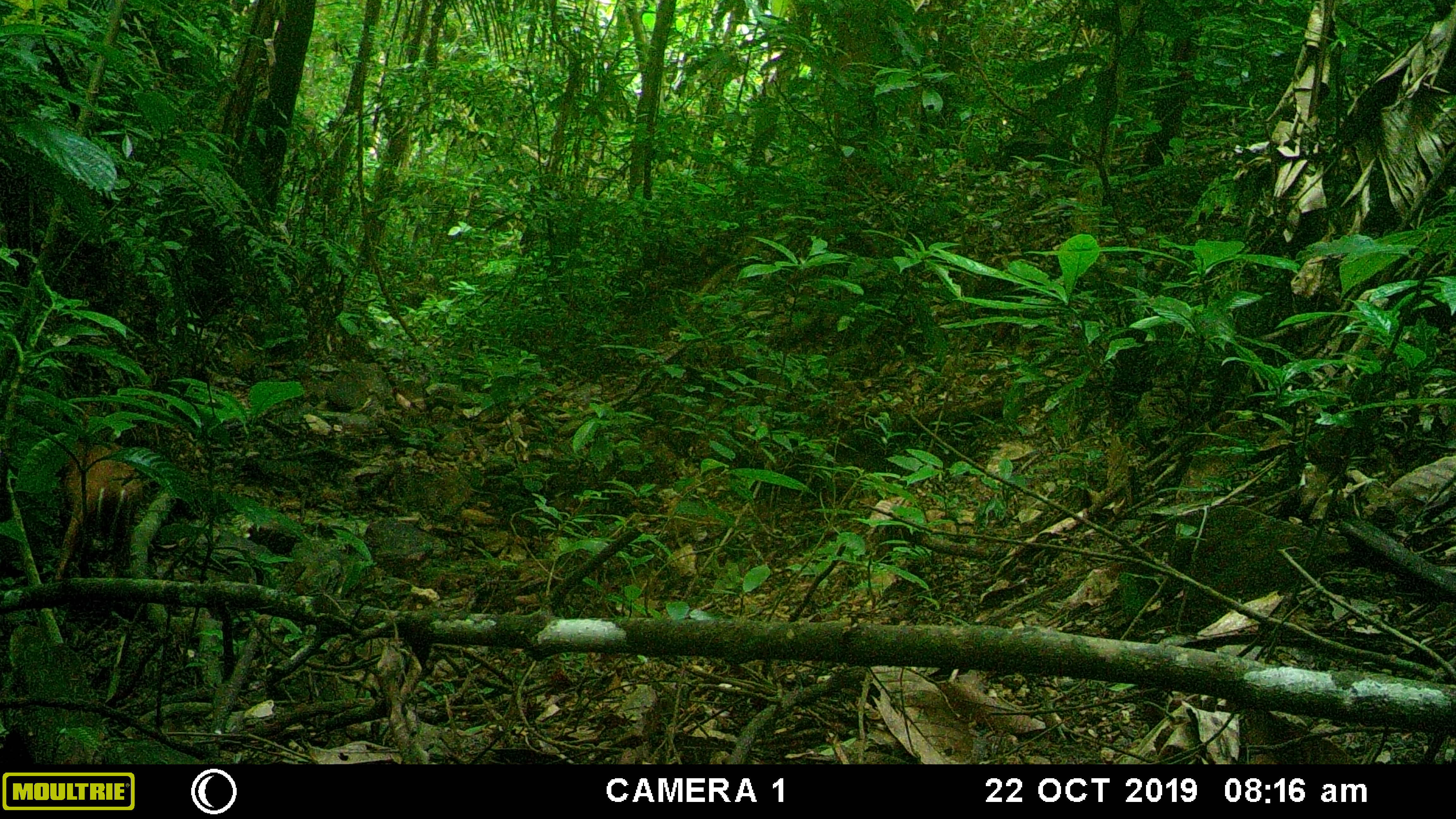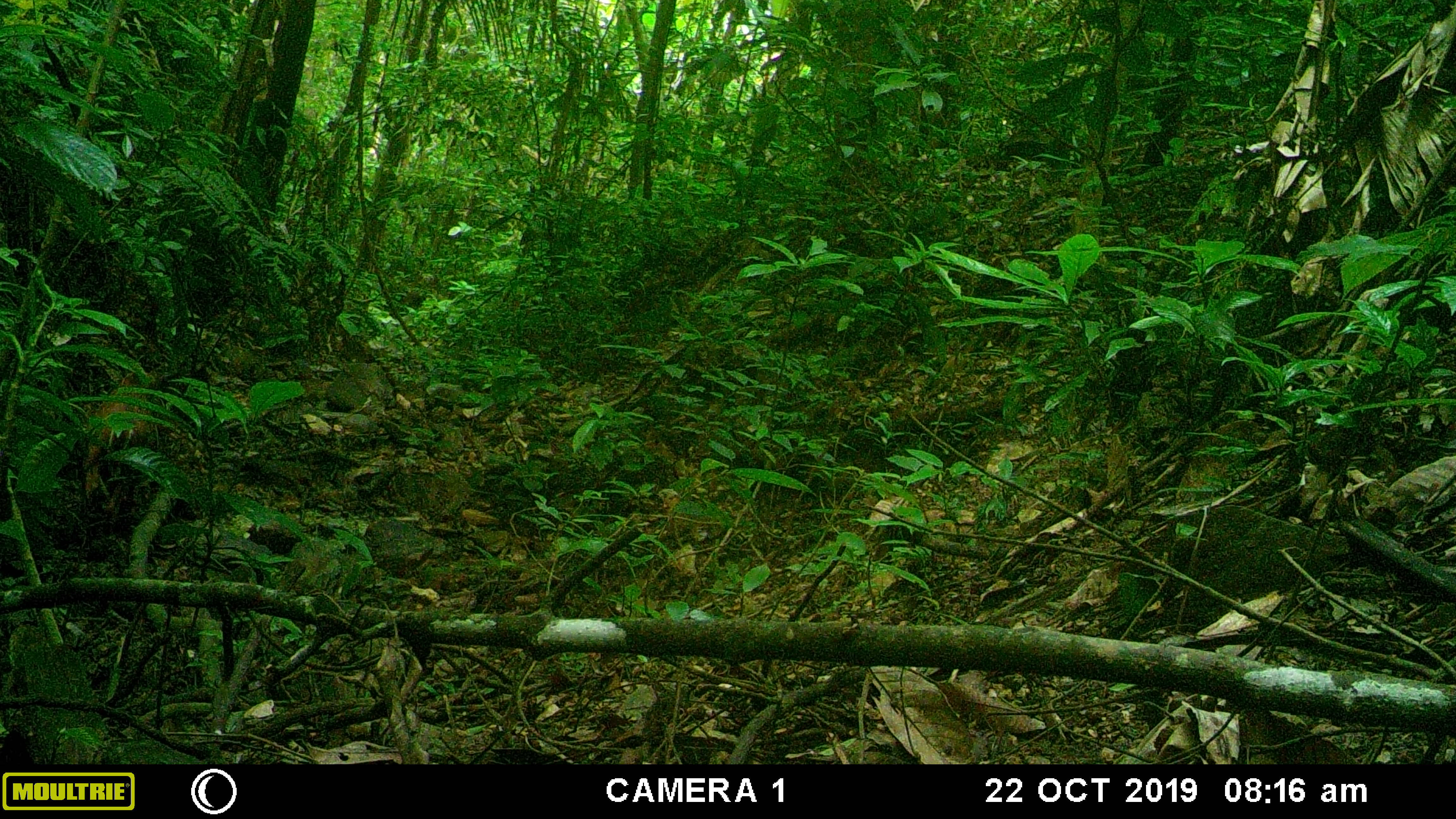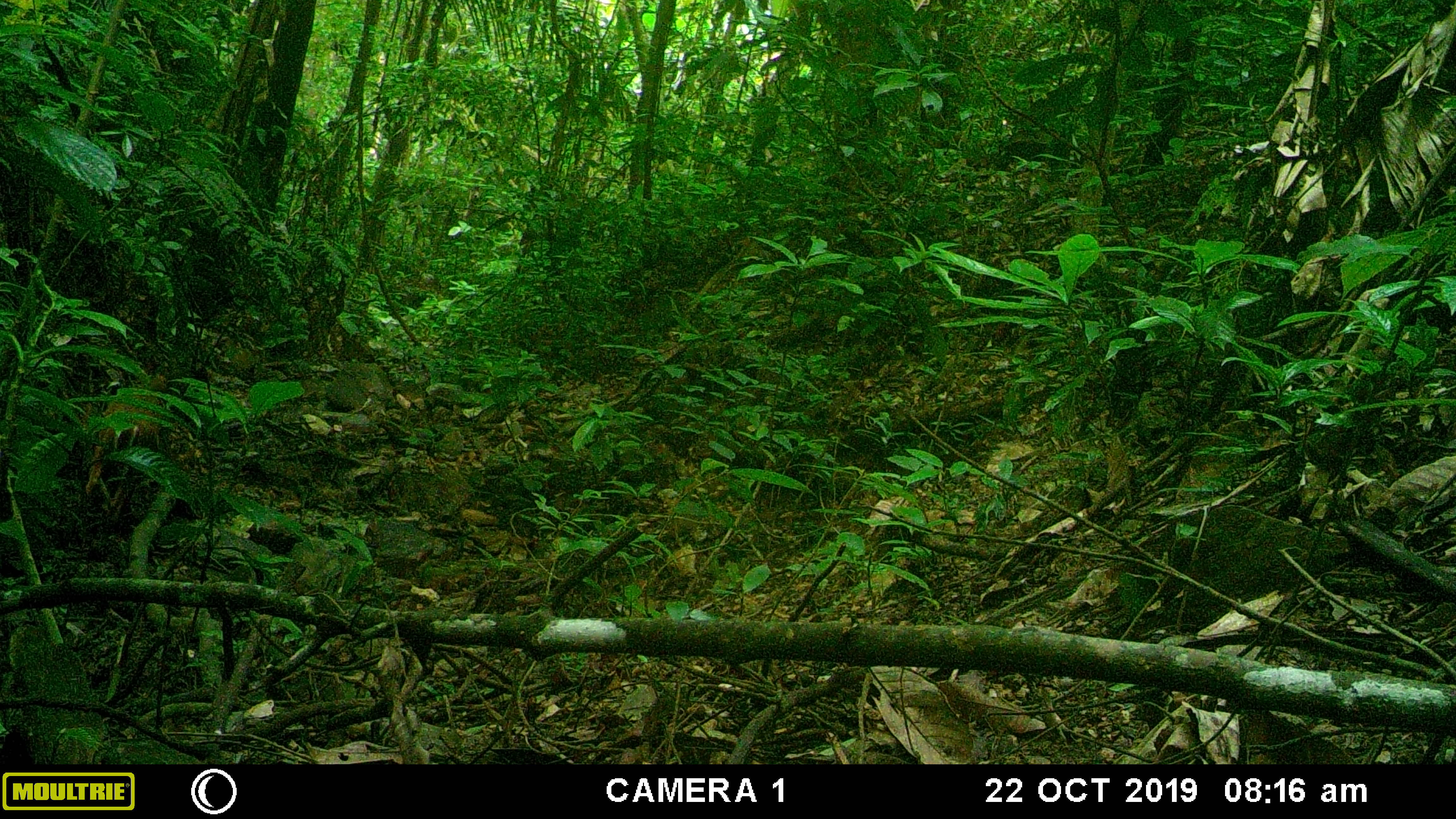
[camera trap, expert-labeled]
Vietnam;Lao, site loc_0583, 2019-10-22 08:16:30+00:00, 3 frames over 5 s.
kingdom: Animalia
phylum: Chordata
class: Mammalia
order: Artiodactyla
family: Cervidae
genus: Muntiacus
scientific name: Muntiacus muntjak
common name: red muntjac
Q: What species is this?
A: Red muntjac (Muntiacus muntjak).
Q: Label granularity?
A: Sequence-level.